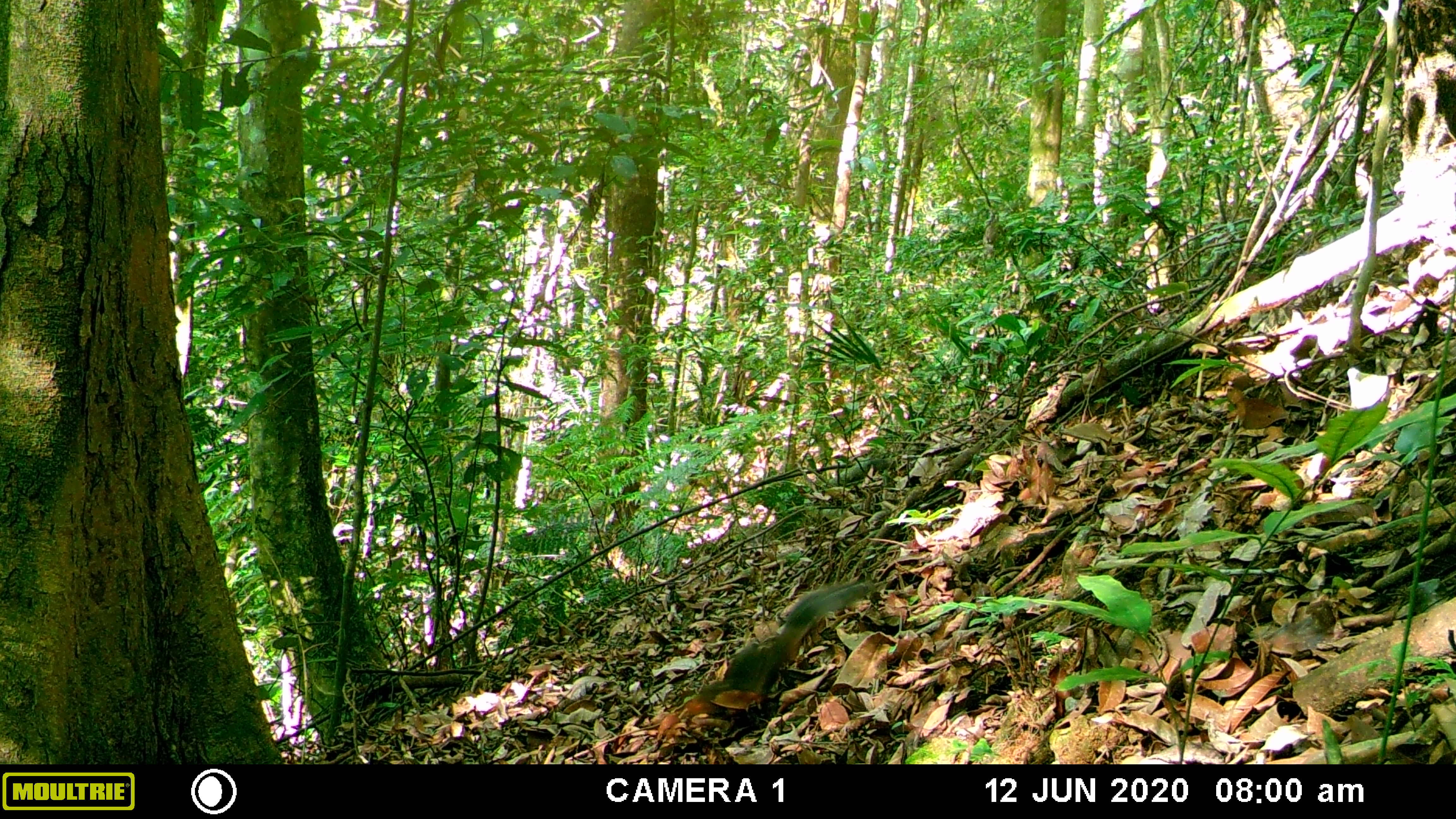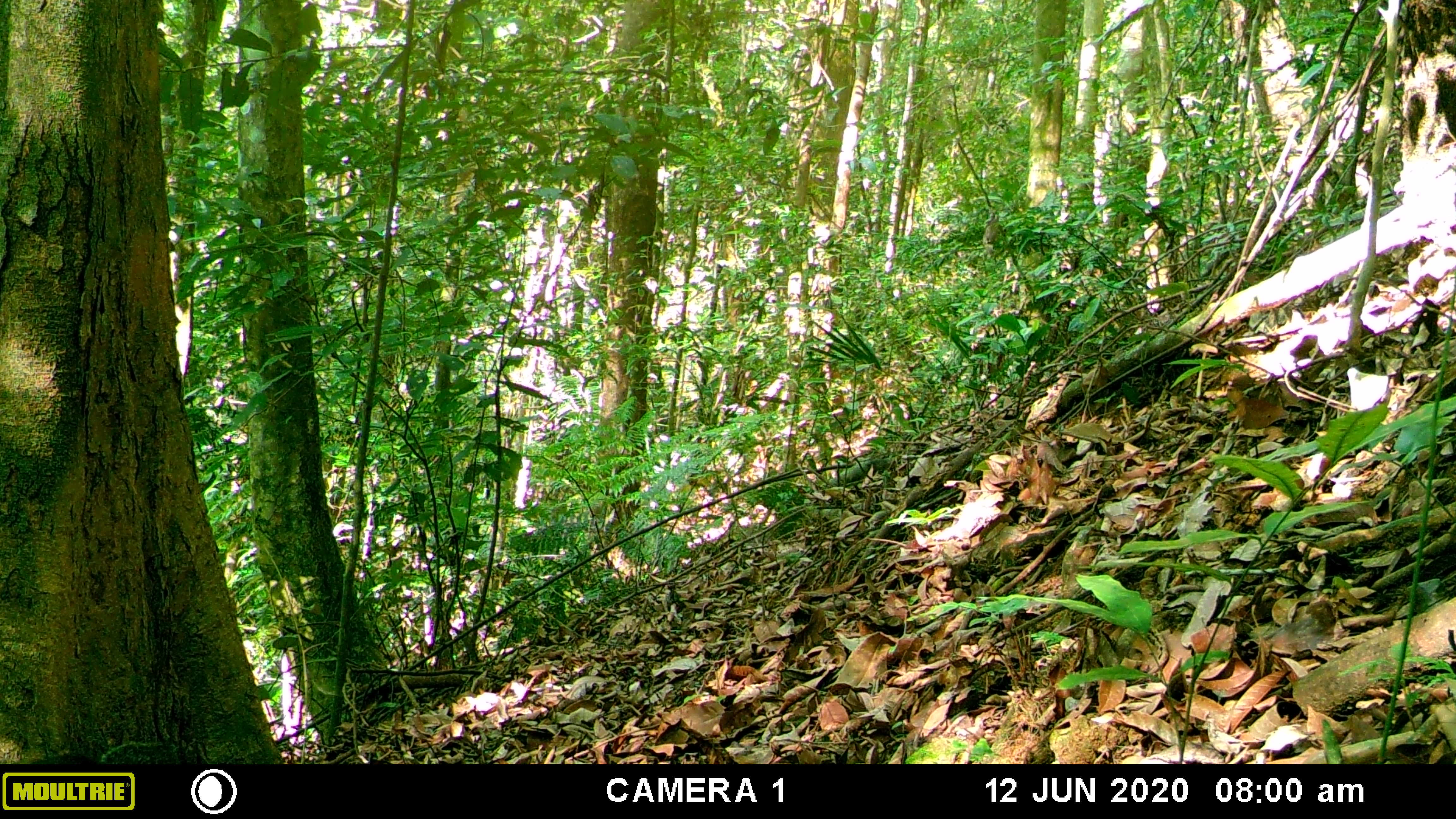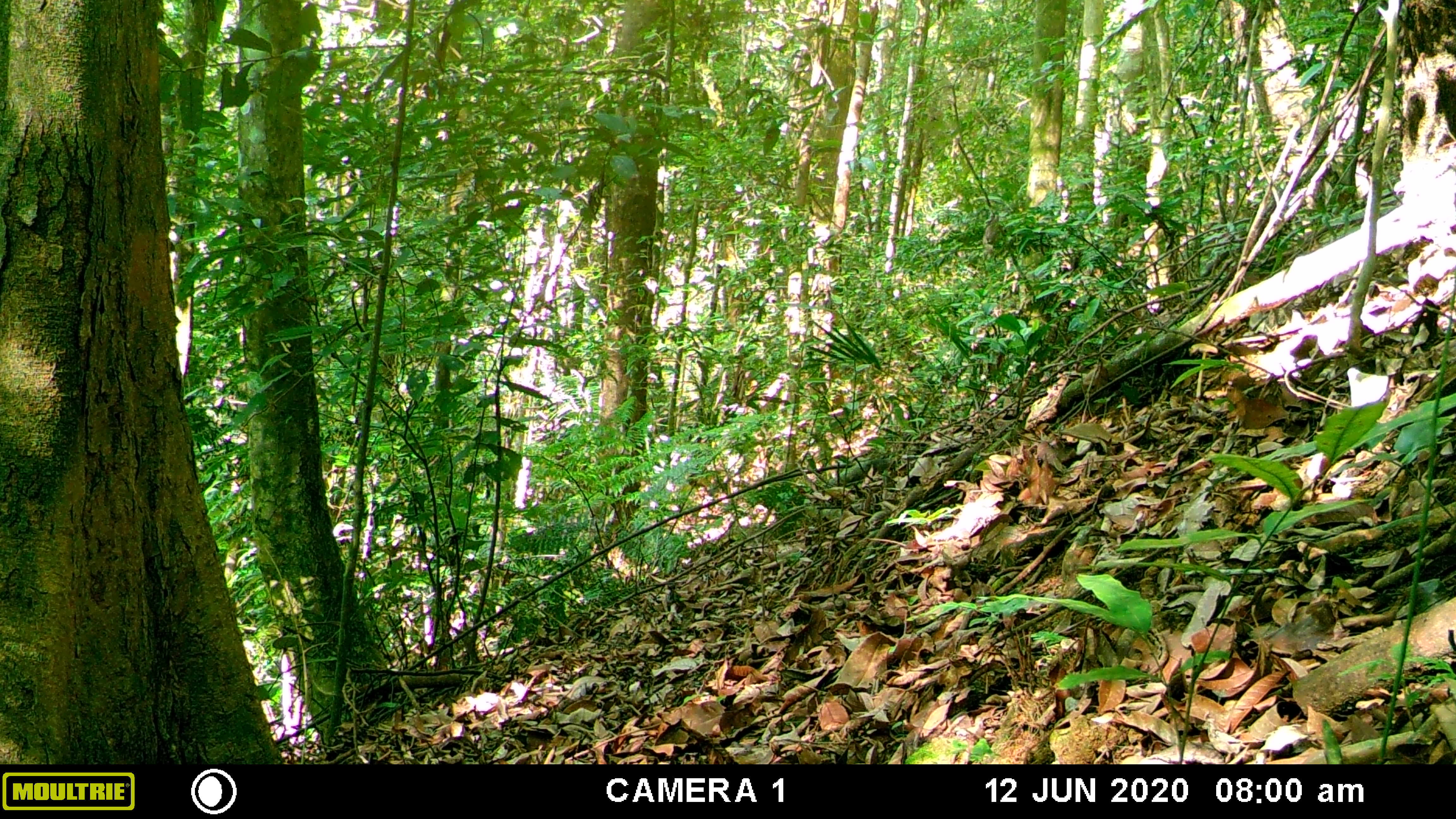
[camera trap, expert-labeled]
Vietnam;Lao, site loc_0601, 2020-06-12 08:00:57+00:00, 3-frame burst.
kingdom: Animalia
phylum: Chordata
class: Mammalia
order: Rodentia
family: Sciuridae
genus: Dremomys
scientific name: Dremomys rufigenis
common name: red-cheeked squirrel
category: red cheeked squirrel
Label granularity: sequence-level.